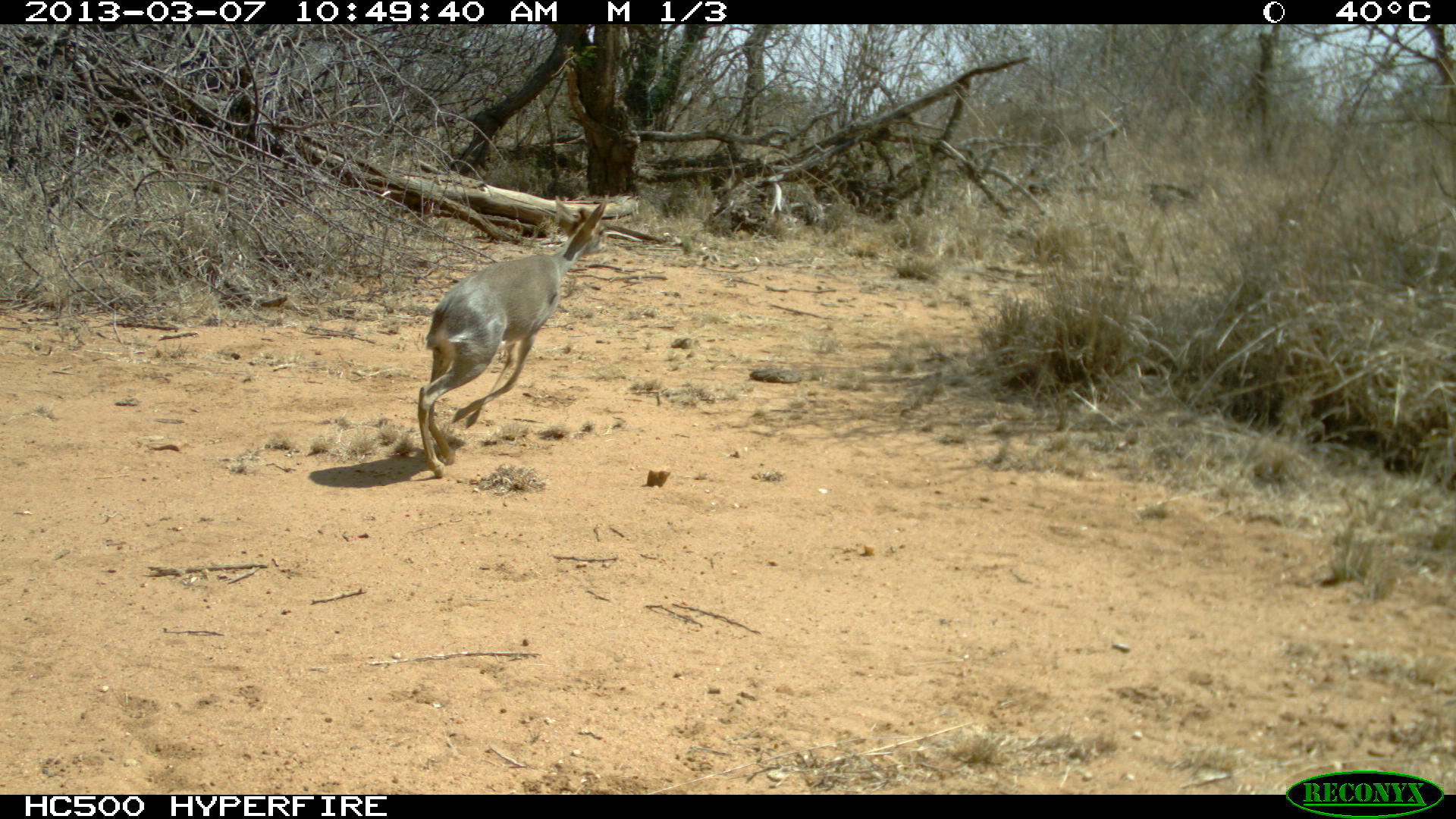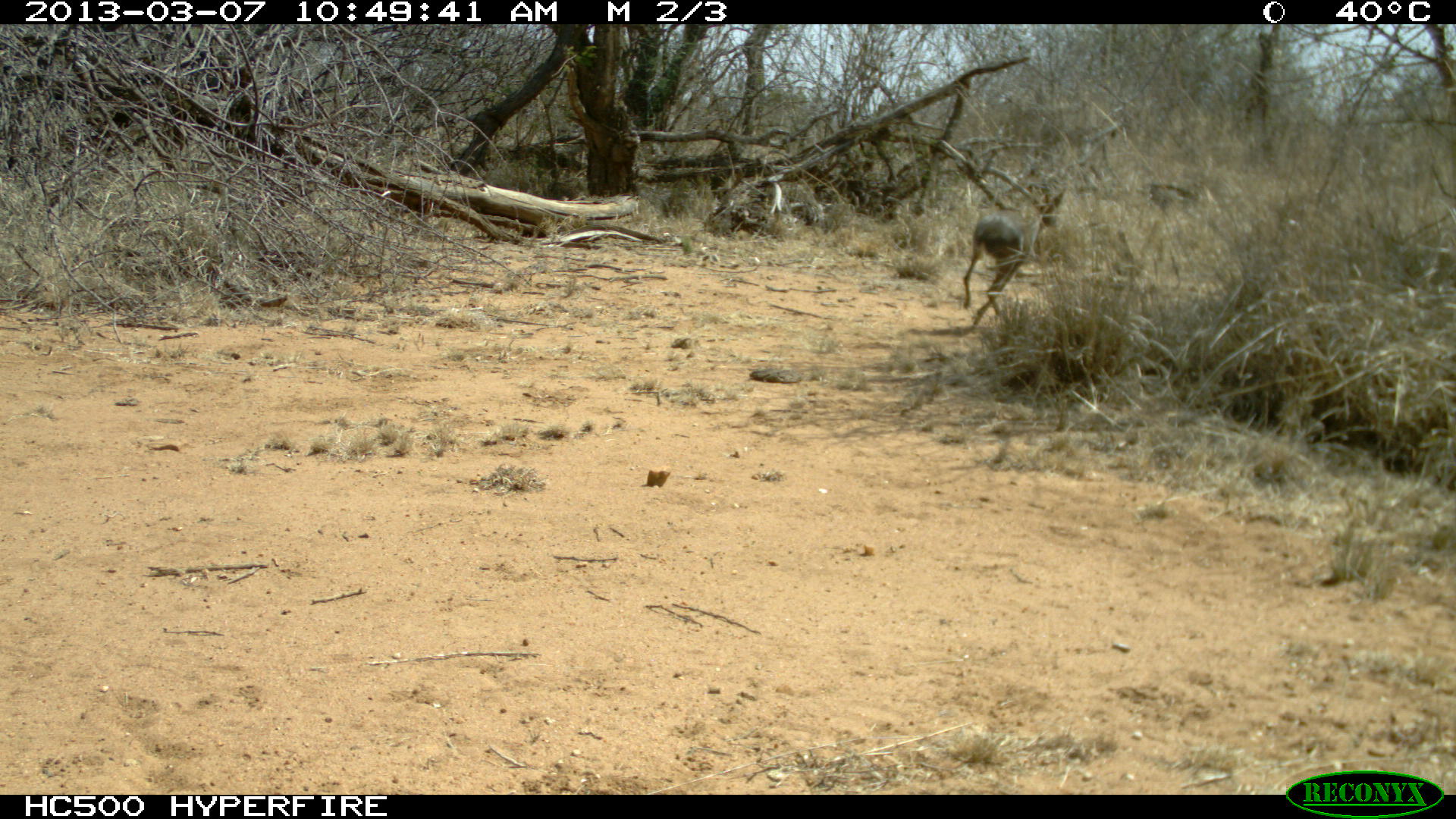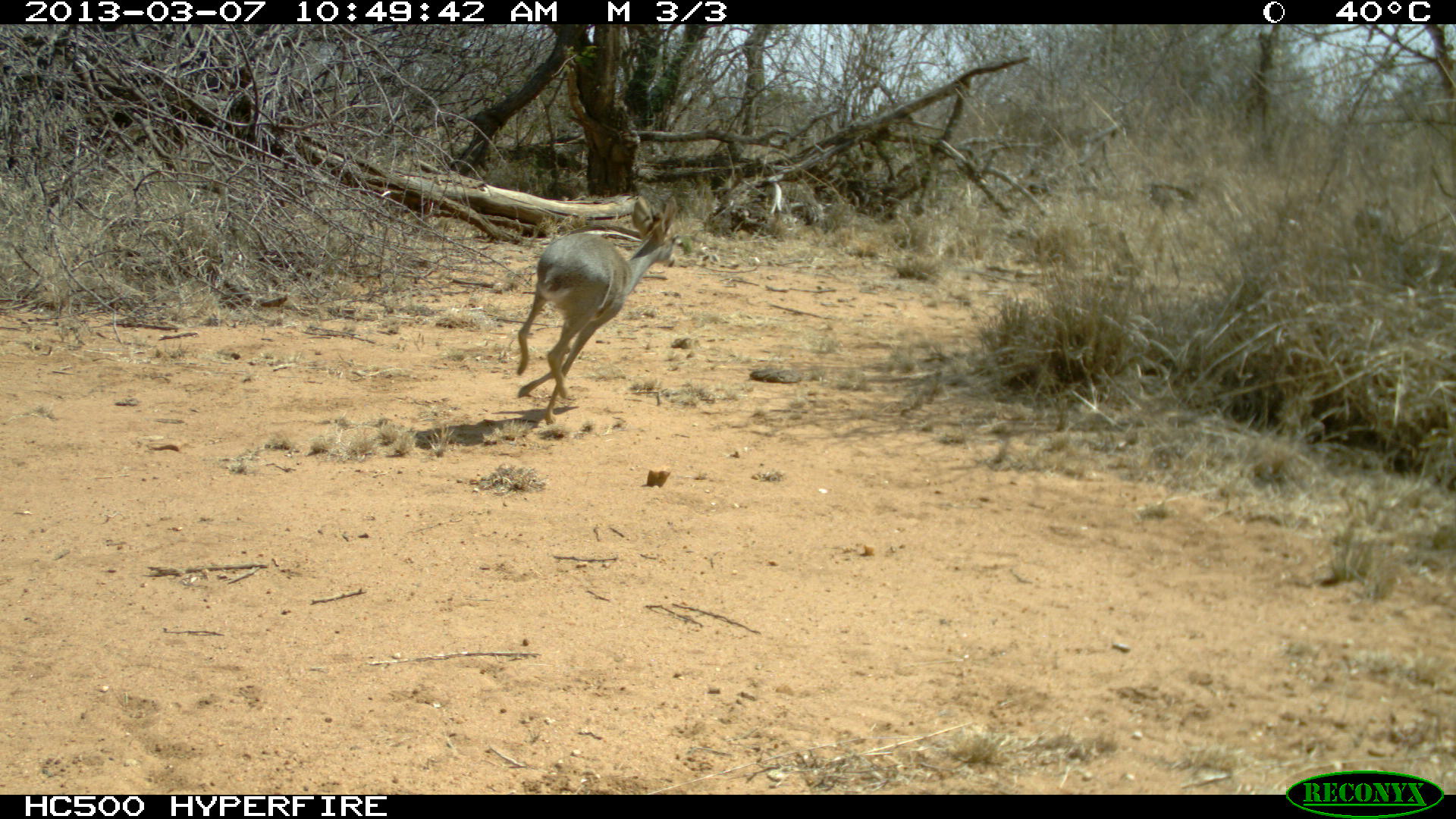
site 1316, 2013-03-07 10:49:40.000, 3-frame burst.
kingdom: Animalia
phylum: Chordata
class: Mammalia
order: Artiodactyla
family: Bovidae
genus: Madoqua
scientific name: Madoqua guentheri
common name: günther's dik-dik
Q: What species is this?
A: Madoqua guentheri (günther's dik-dik).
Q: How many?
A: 1.